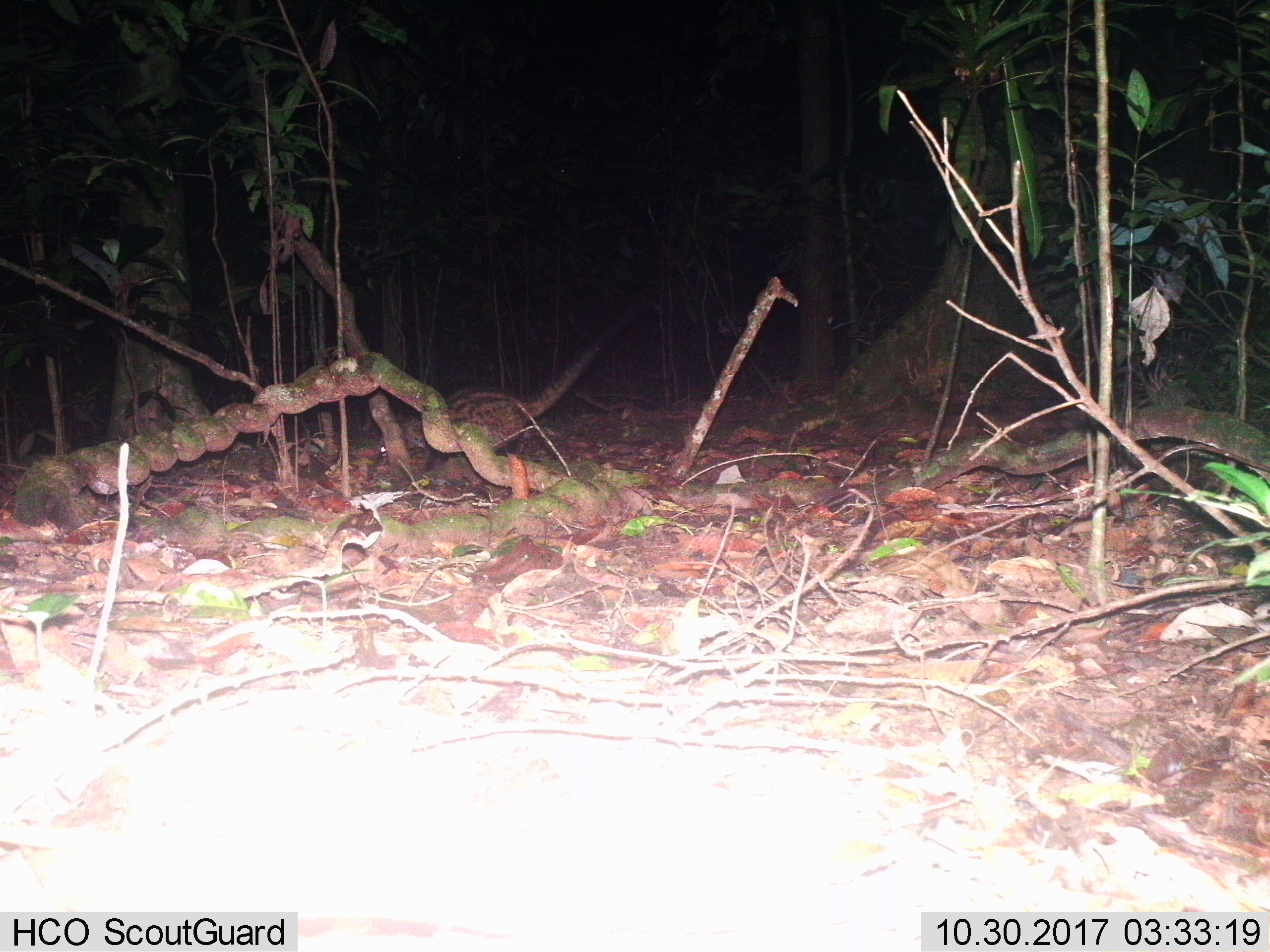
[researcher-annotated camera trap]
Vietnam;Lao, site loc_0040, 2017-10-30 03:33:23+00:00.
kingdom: Animalia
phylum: Chordata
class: Mammalia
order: Carnivora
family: Viverridae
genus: Paradoxurus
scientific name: Paradoxurus hermaphroditus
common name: common palm civet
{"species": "common palm civet (Paradoxurus hermaphroditus)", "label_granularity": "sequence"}